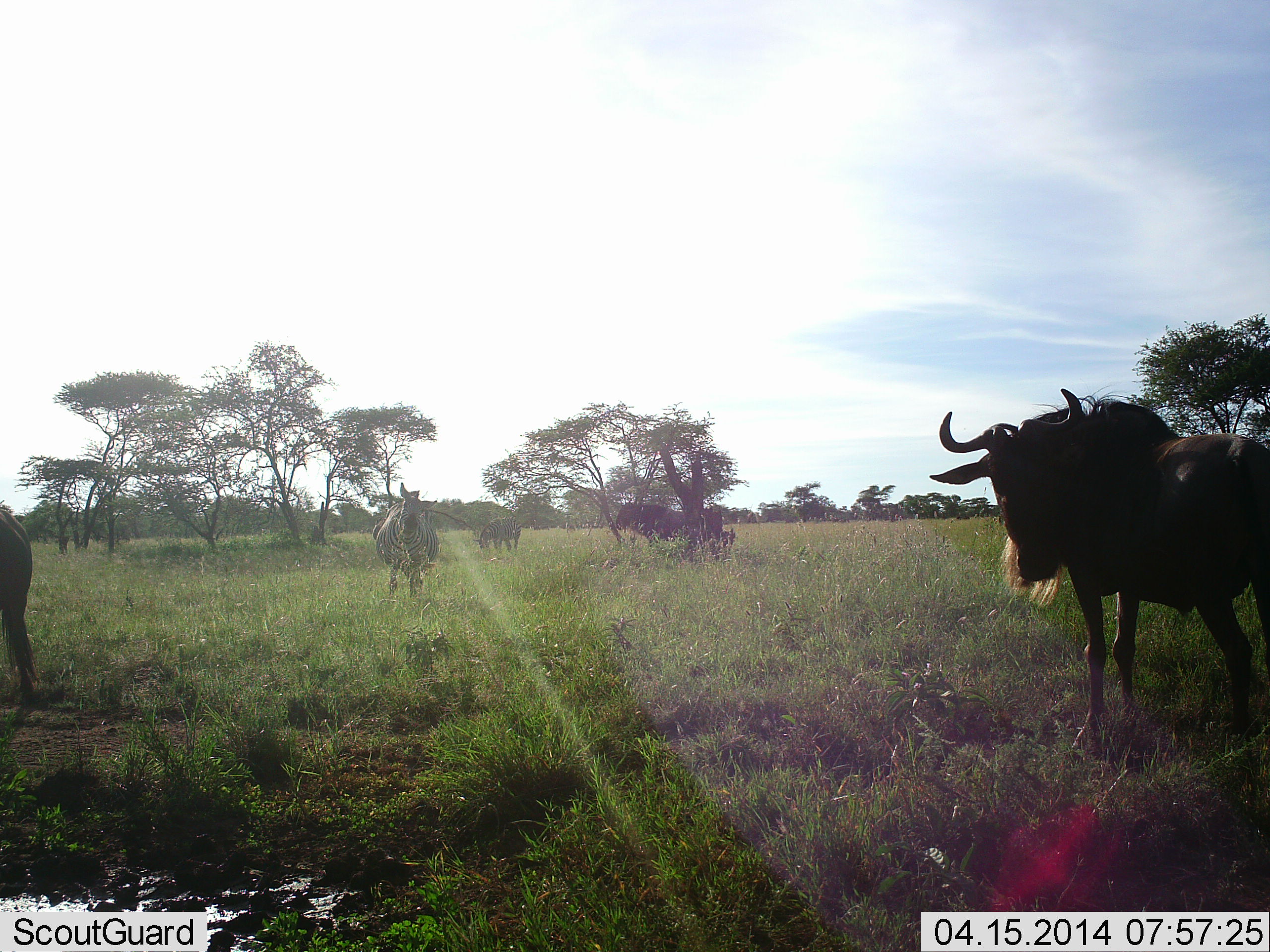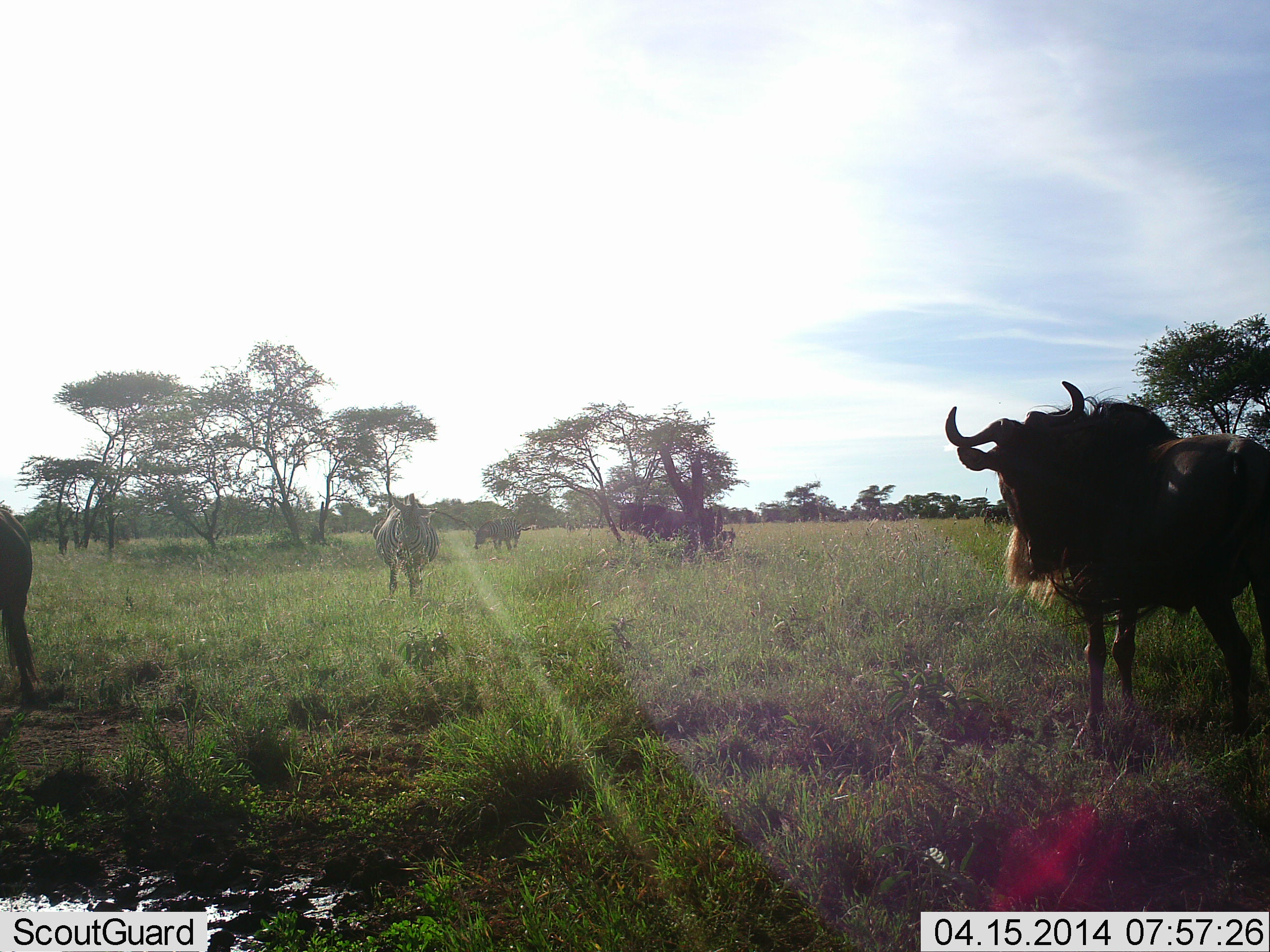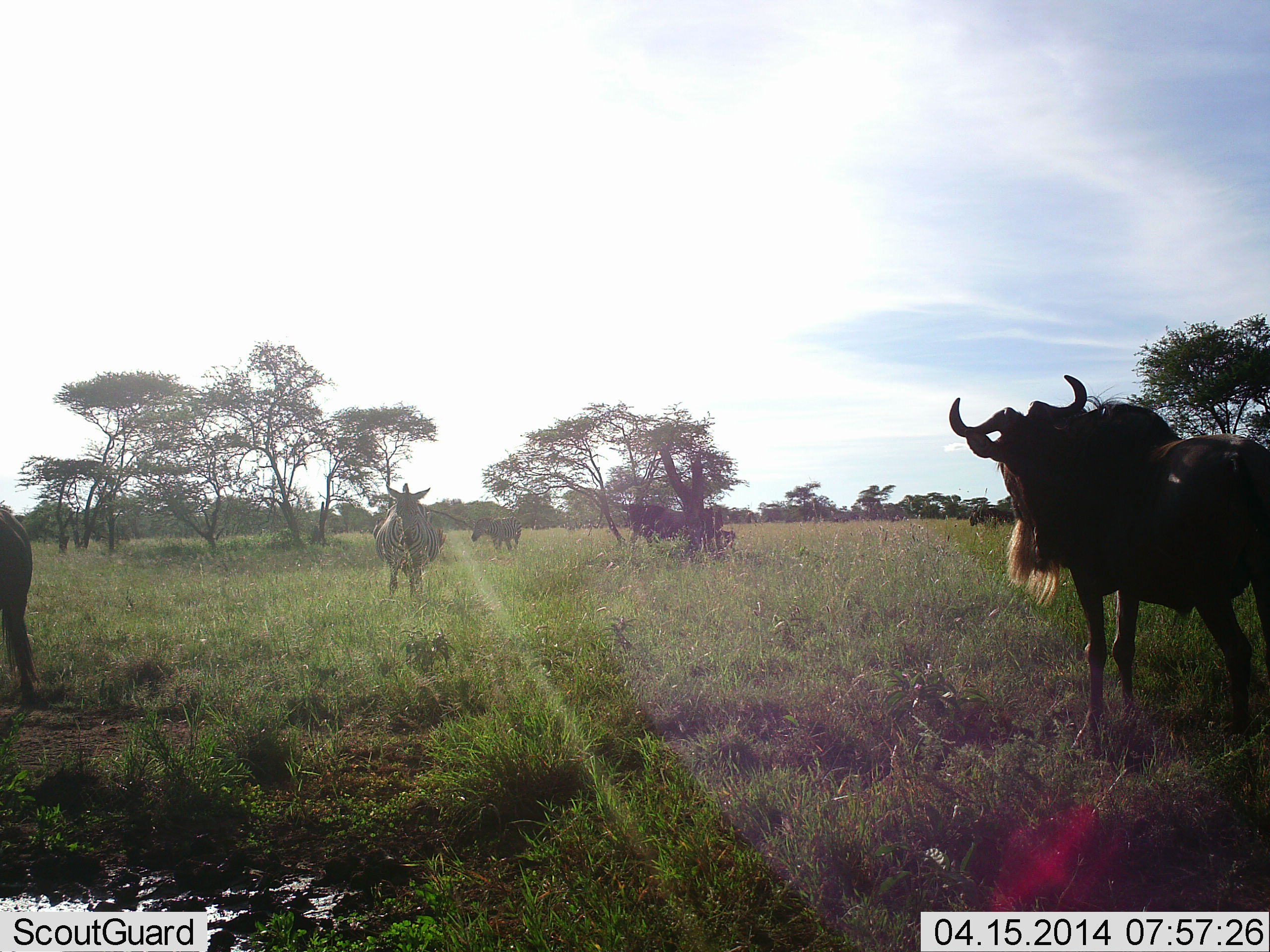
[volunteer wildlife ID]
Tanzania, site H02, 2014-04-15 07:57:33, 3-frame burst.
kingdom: Animalia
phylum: Chordata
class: Mammalia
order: Artiodactyla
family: Bovidae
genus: Connochaetes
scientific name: Connochaetes taurinus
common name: blue wildebeest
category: wildebeest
Wildebeest (blue wildebeest) (Connochaetes taurinus), count 6. Behavior (volunteer vote fractions): standing 100%, resting 0%, moving 47%, interacting 0%. Young present (vote fraction): 13%. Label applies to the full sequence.